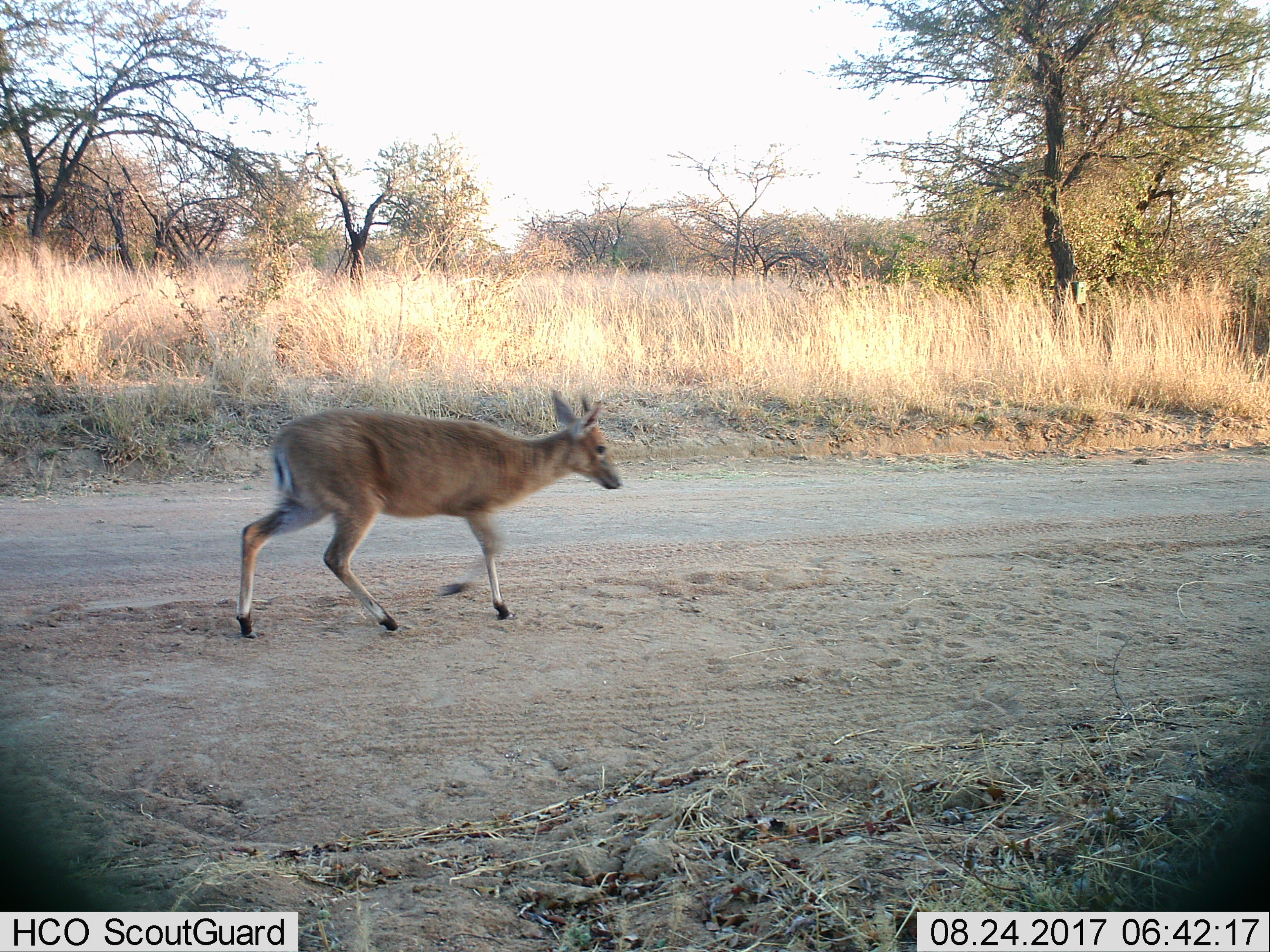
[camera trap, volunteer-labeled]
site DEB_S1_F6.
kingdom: Animalia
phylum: Chordata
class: Mammalia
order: Artiodactyla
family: Bovidae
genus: Sylvicapra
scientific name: Sylvicapra grimmia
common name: common duiker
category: duikercommongrey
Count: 1.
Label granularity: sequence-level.